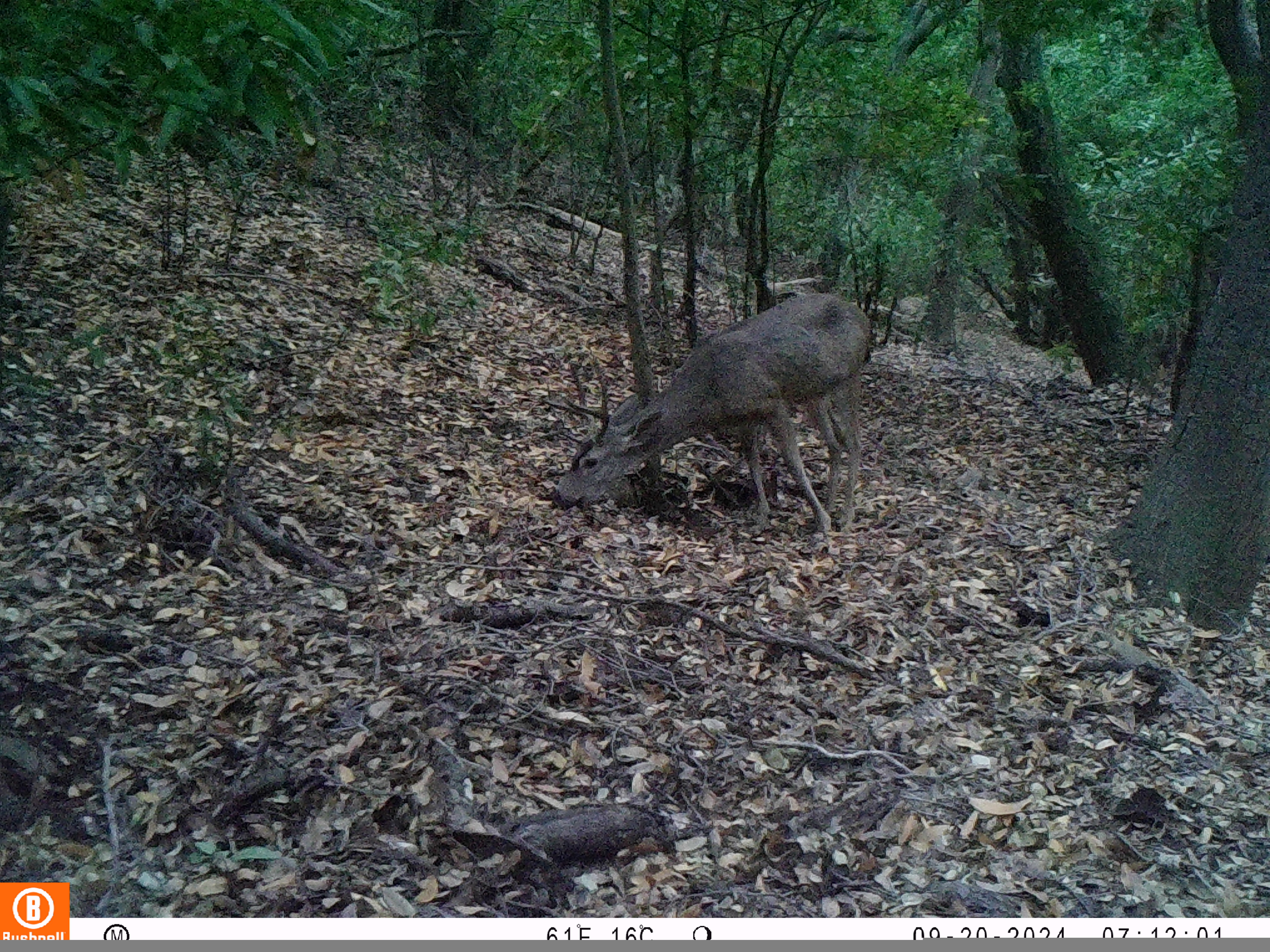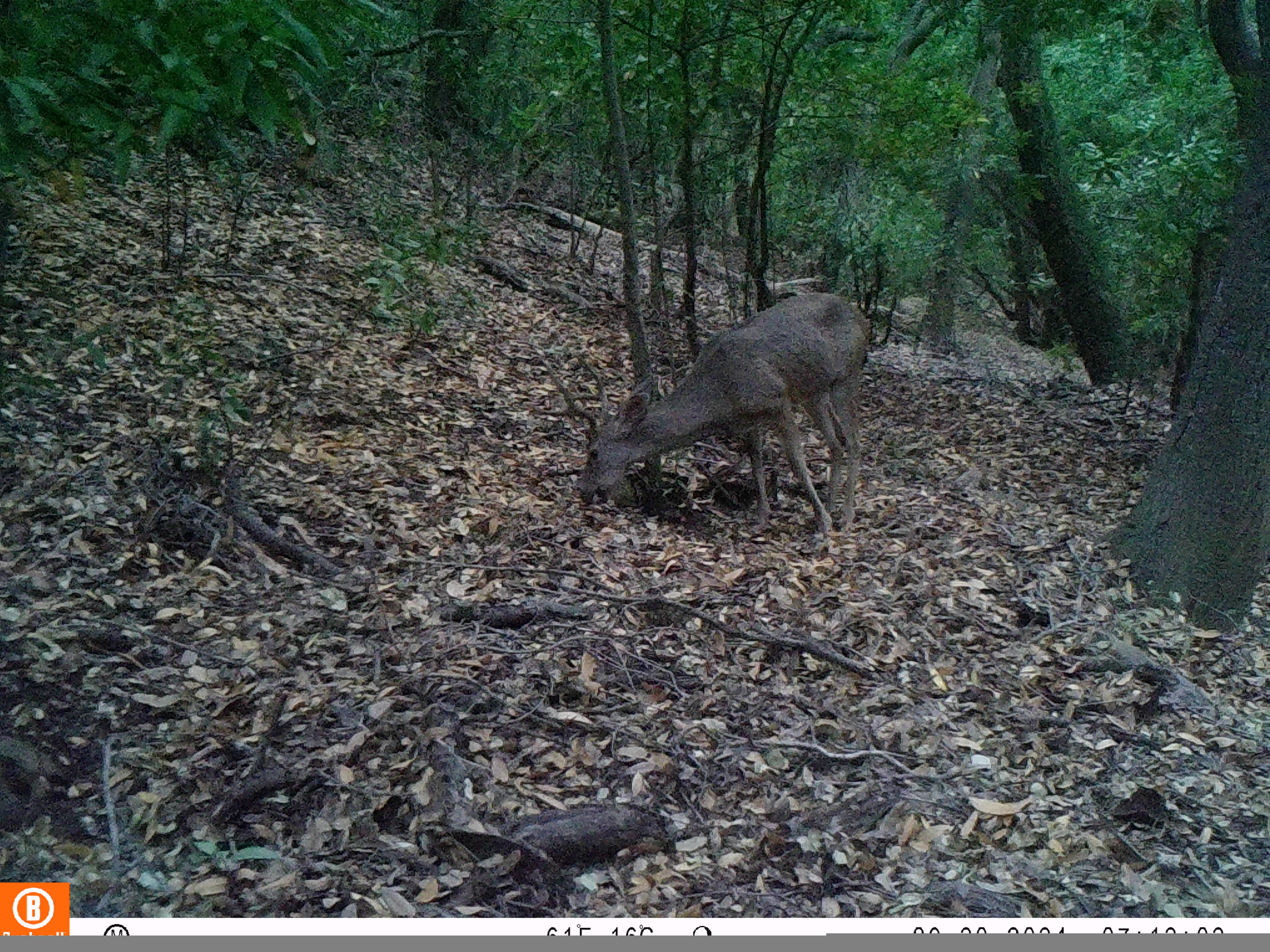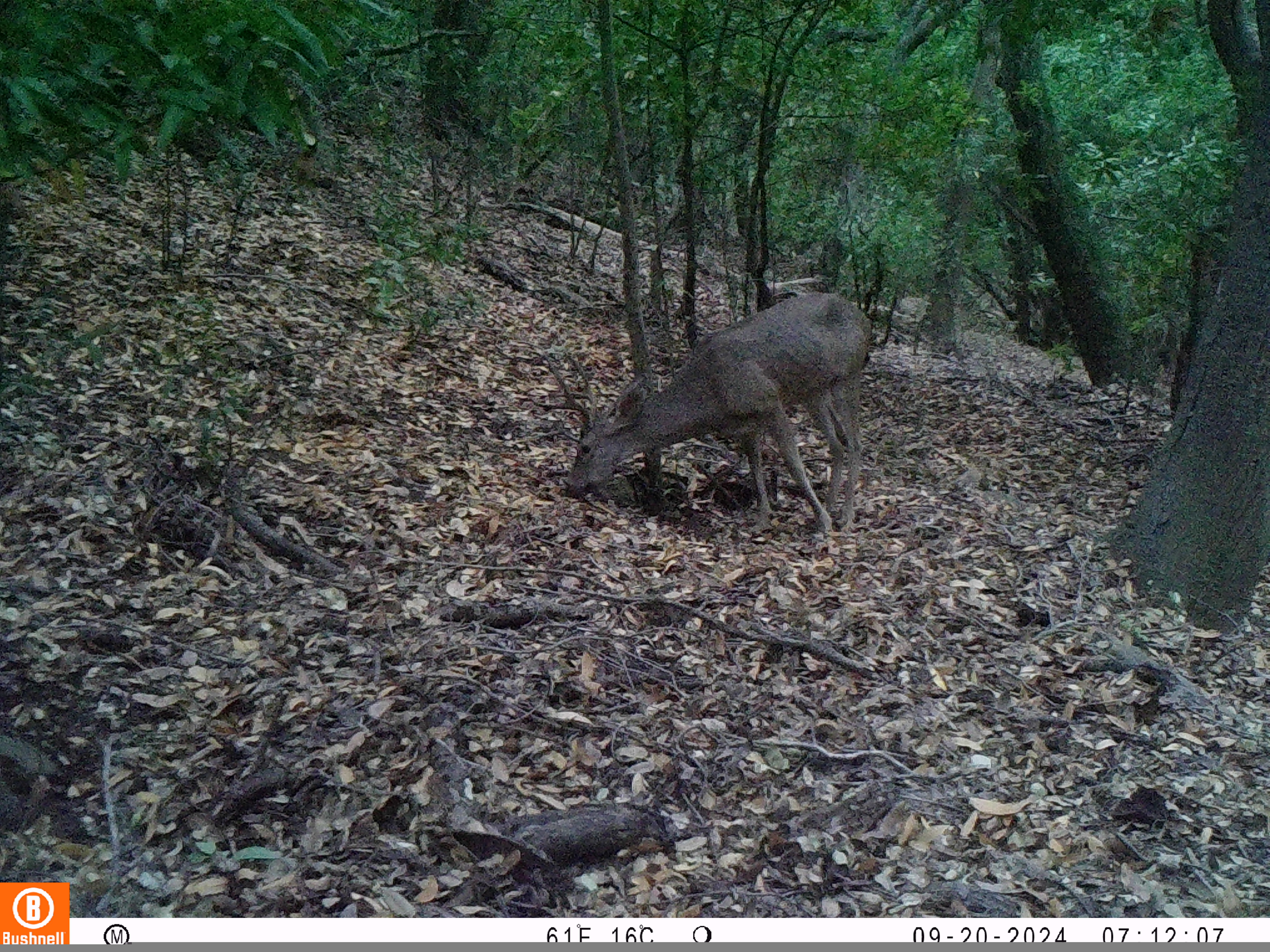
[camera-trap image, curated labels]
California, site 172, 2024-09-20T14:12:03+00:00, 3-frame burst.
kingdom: Animalia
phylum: Chordata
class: Mammalia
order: Artiodactyla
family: Cervidae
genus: Odocoileus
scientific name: Odocoileus hemionus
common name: mule deer